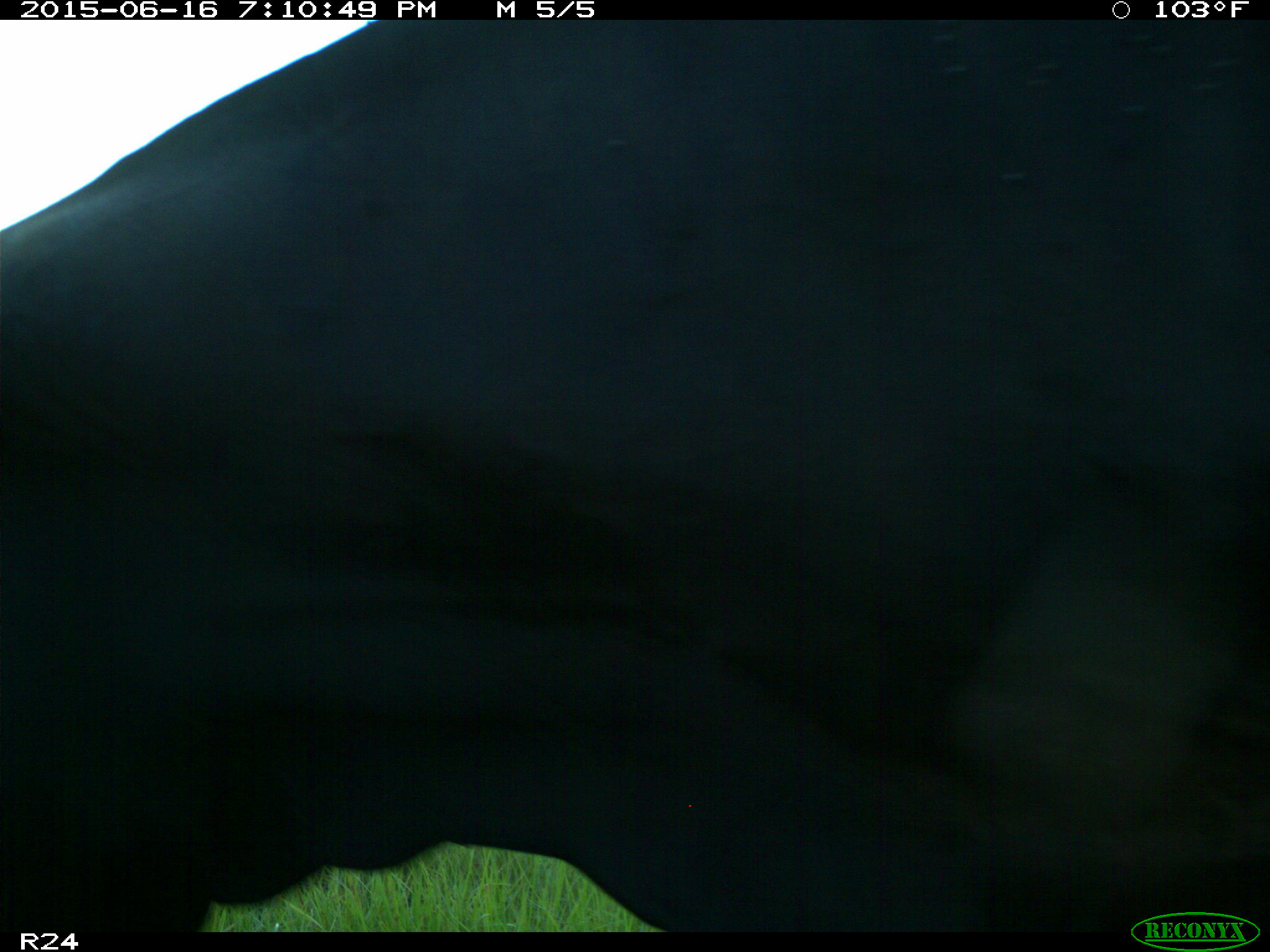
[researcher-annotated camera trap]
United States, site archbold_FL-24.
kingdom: Animalia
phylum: Chordata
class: Mammalia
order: Artiodactyla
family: Bovidae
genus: Bos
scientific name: Bos taurus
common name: domestic cow